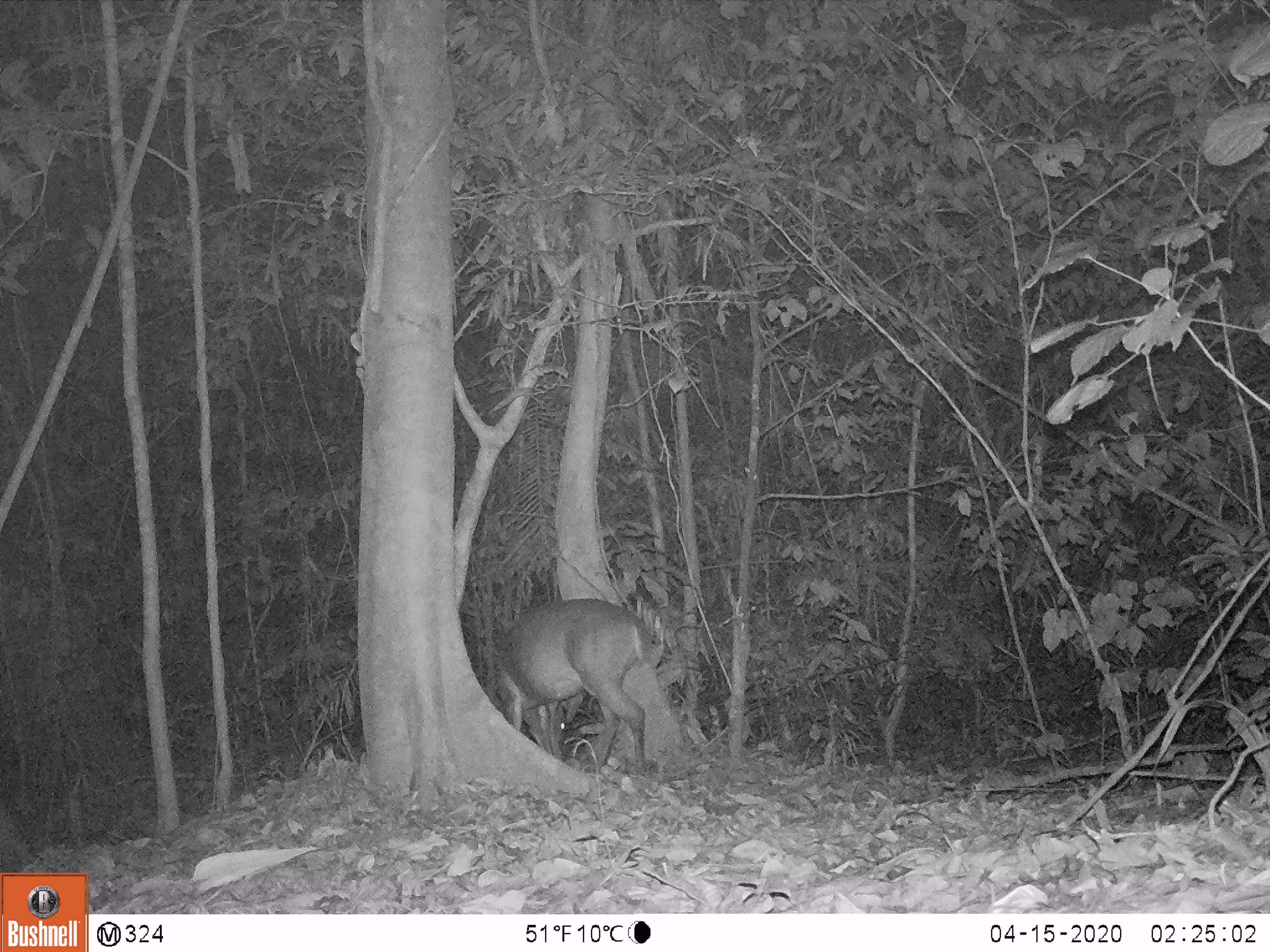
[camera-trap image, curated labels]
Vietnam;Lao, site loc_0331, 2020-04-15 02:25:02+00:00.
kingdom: Animalia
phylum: Chordata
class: Mammalia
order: Artiodactyla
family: Cervidae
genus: Muntiacus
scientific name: Muntiacus vuquangensis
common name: large-antlered muntjac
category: large antlered muntjac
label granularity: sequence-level